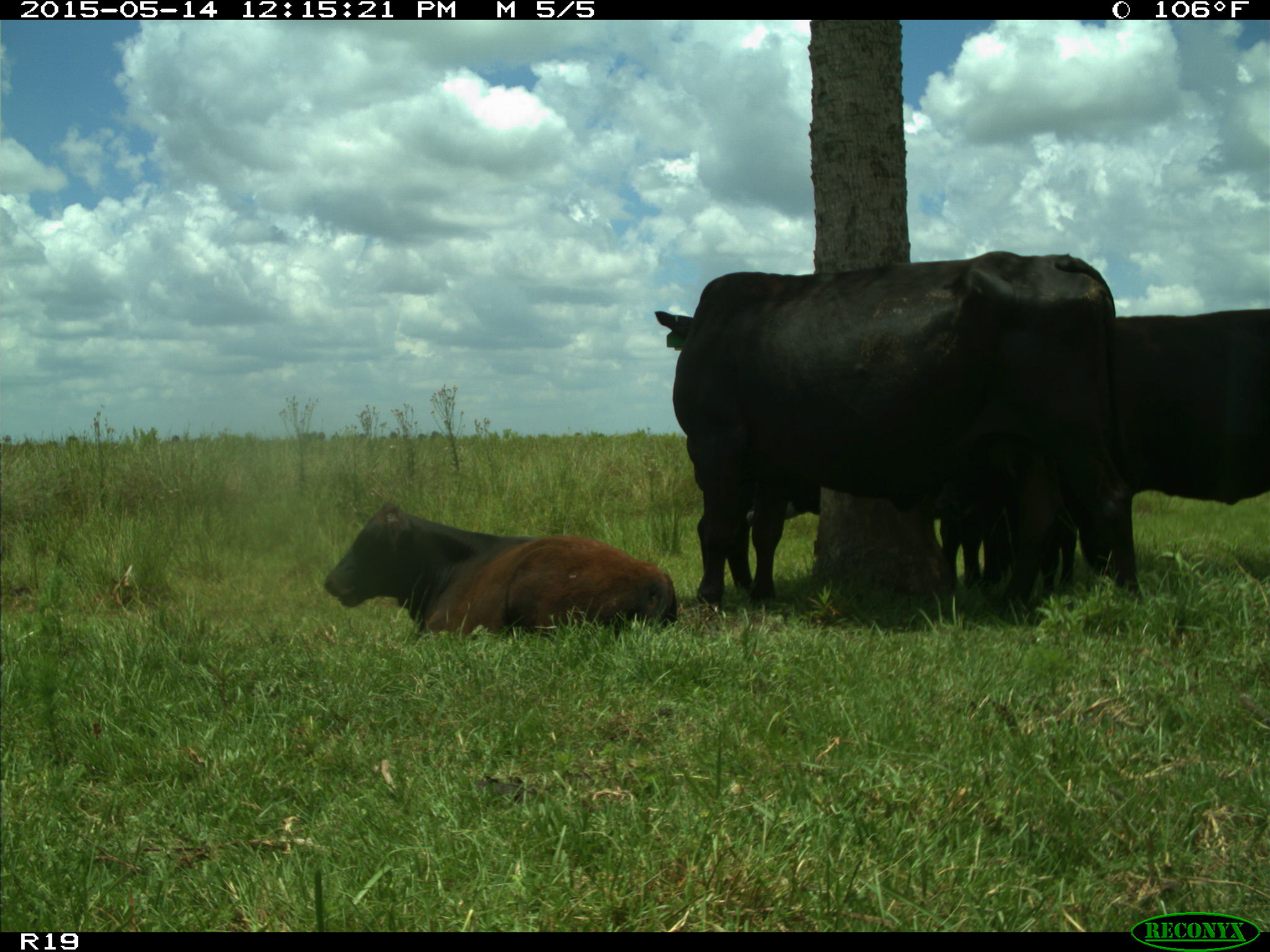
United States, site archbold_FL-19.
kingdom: Animalia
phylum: Chordata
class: Mammalia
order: Artiodactyla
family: Bovidae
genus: Bos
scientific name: Bos taurus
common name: domestic cow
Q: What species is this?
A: Bos taurus (domestic cow).